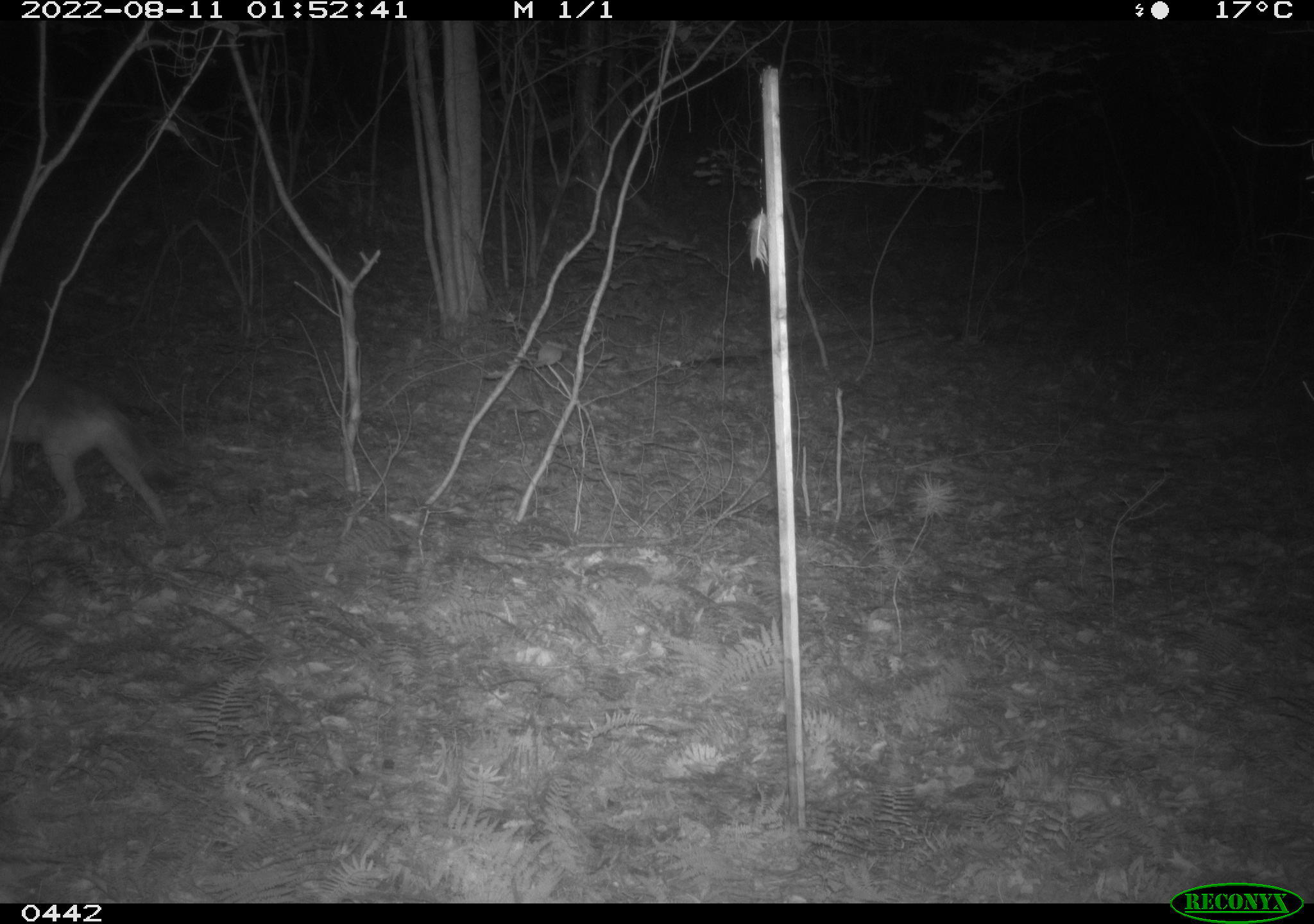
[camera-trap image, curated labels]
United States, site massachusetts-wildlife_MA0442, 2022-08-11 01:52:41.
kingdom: Animalia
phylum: Chordata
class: Mammalia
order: Carnivora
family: Canidae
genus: Canis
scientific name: Canis latrans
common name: coyote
Coyote (Canis latrans).